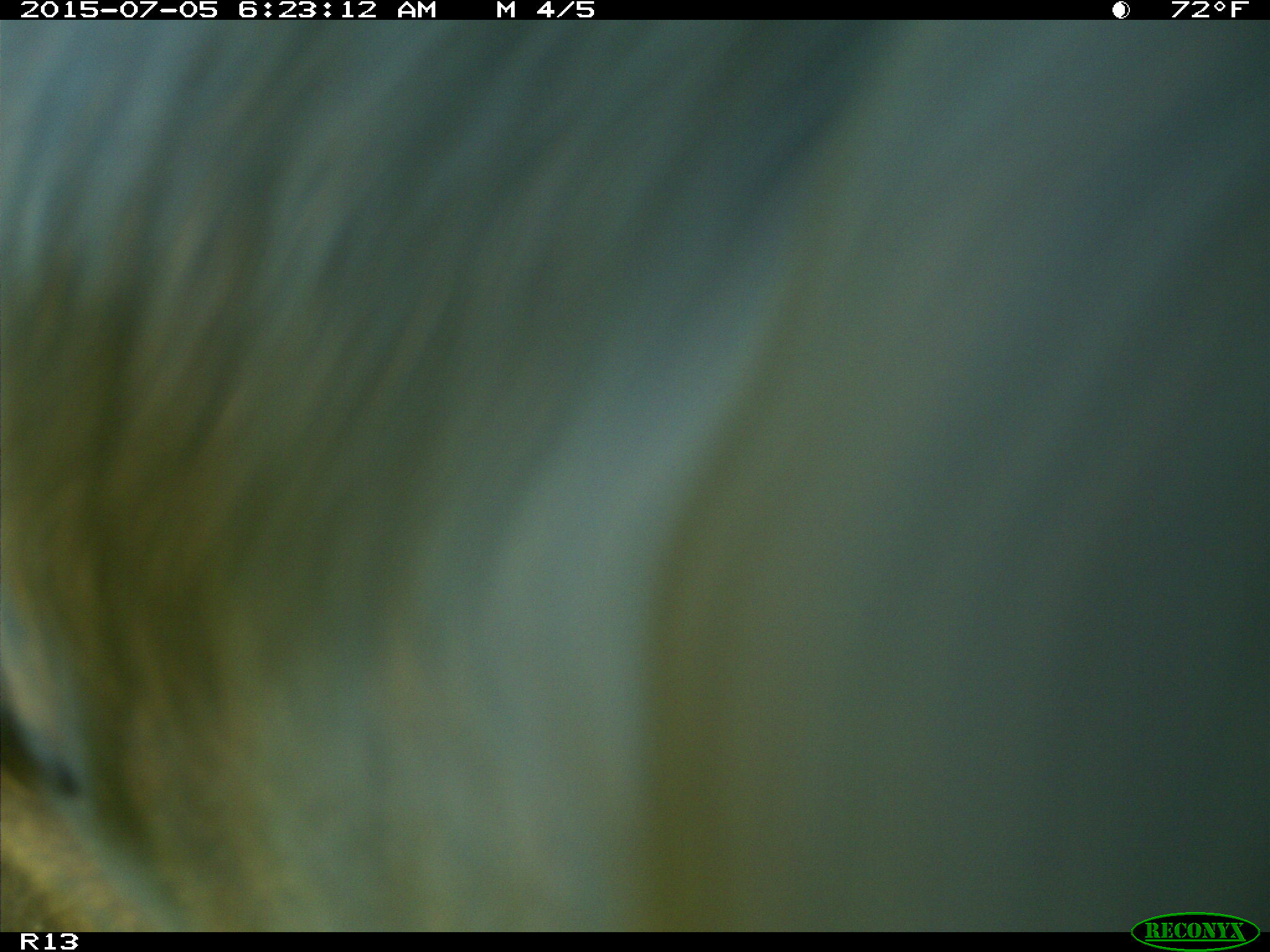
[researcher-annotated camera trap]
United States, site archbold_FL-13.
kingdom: Animalia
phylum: Chordata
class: Mammalia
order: Artiodactyla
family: Bovidae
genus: Bos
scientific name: Bos taurus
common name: domestic cow